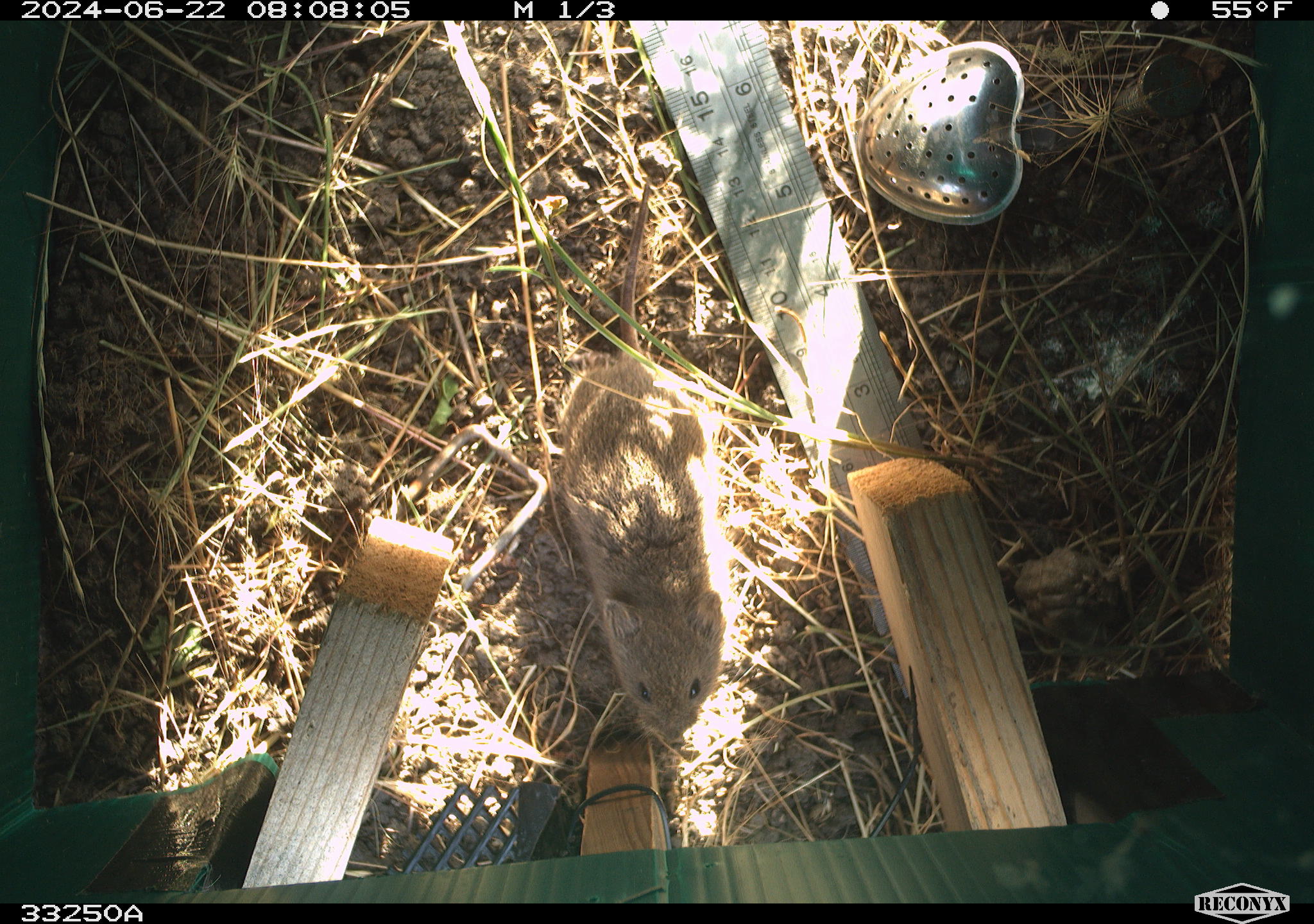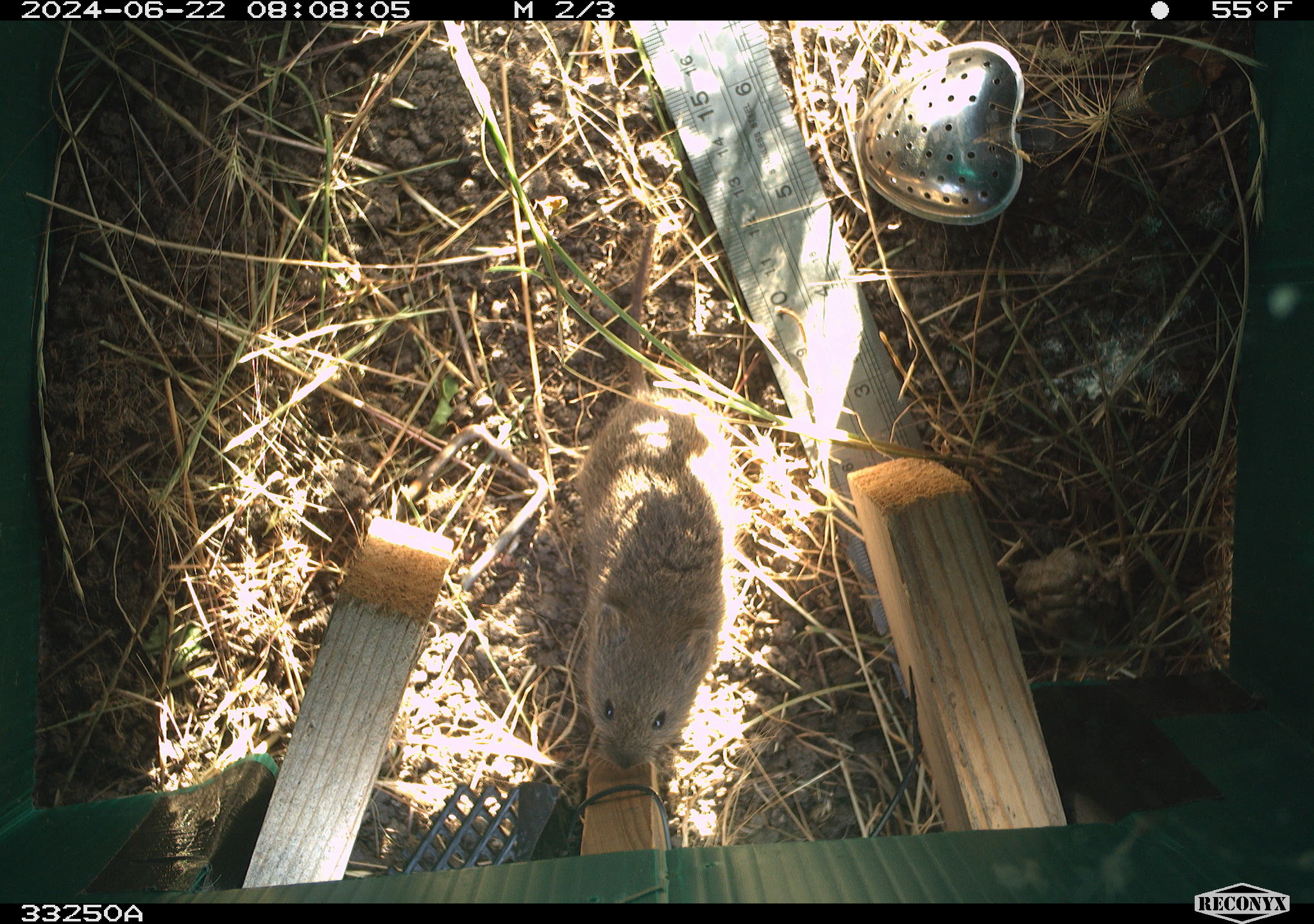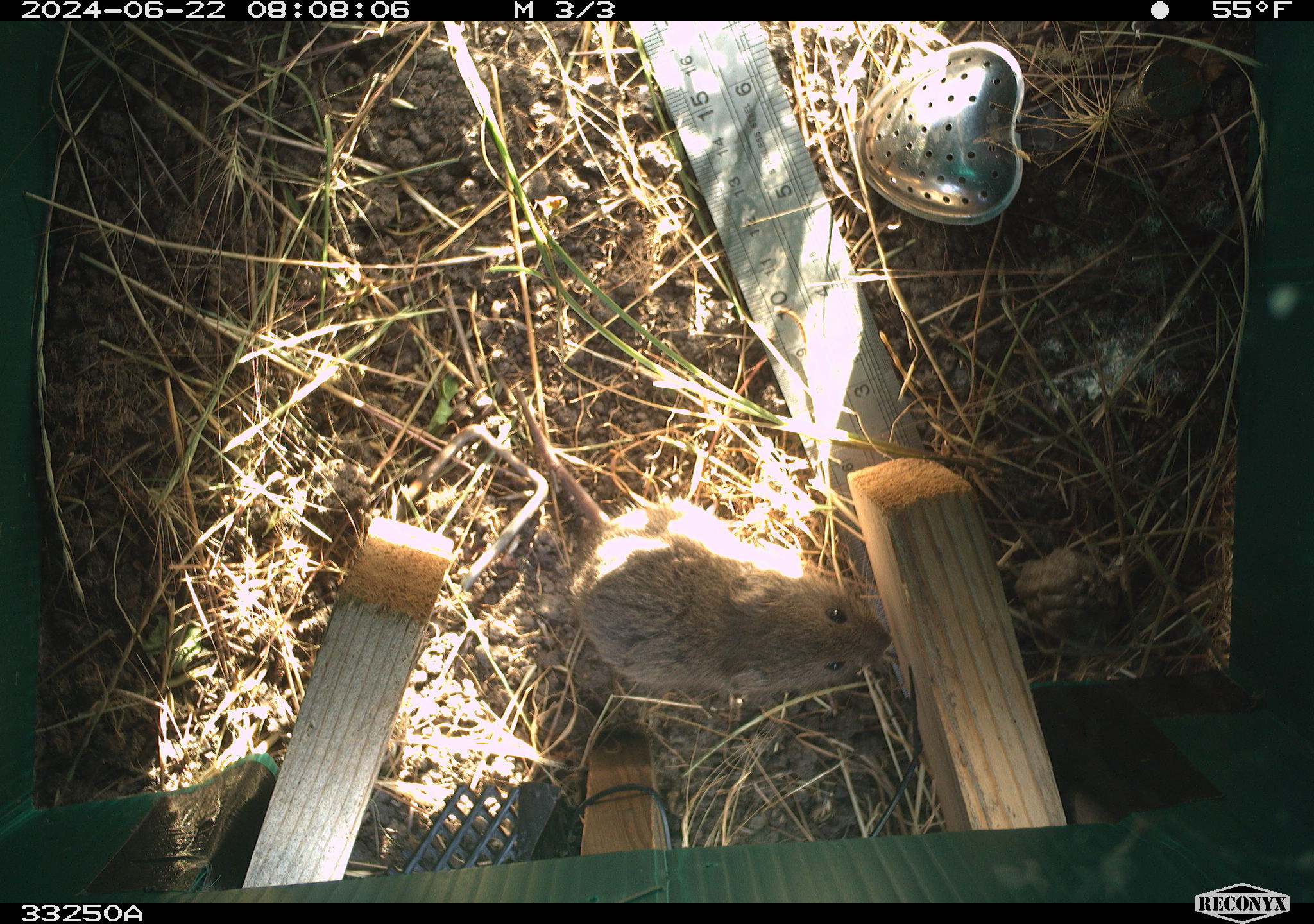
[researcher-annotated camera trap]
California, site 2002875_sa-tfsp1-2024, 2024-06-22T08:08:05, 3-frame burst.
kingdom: Animalia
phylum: Chordata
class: Mammalia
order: Rodentia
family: Cricetidae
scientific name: Arvicolinae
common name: voles, lemmings, and muskrats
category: arvicolinae subfamily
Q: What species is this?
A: Arvicolinae subfamily (voles, lemmings, and muskrats) (Arvicolinae).